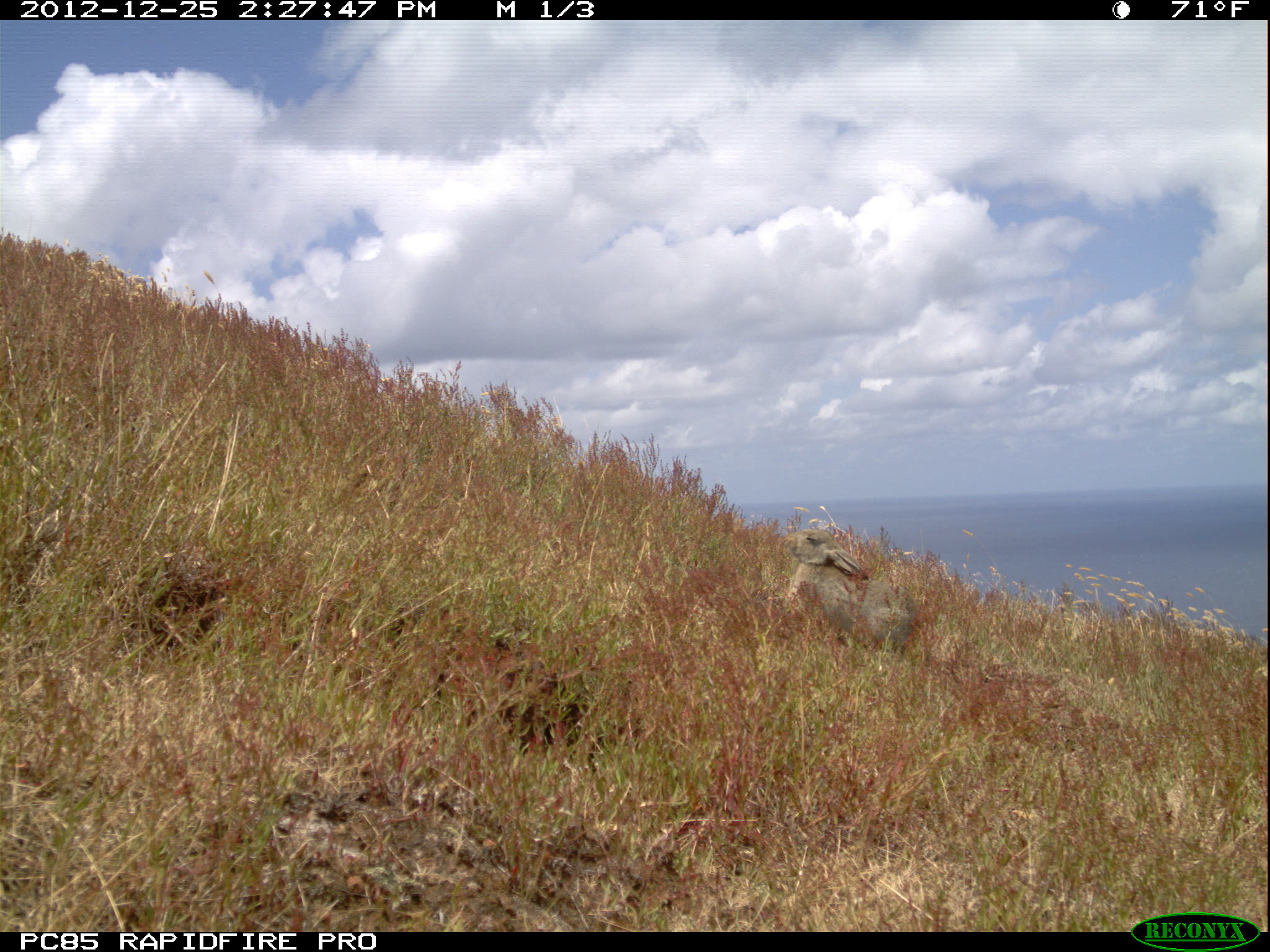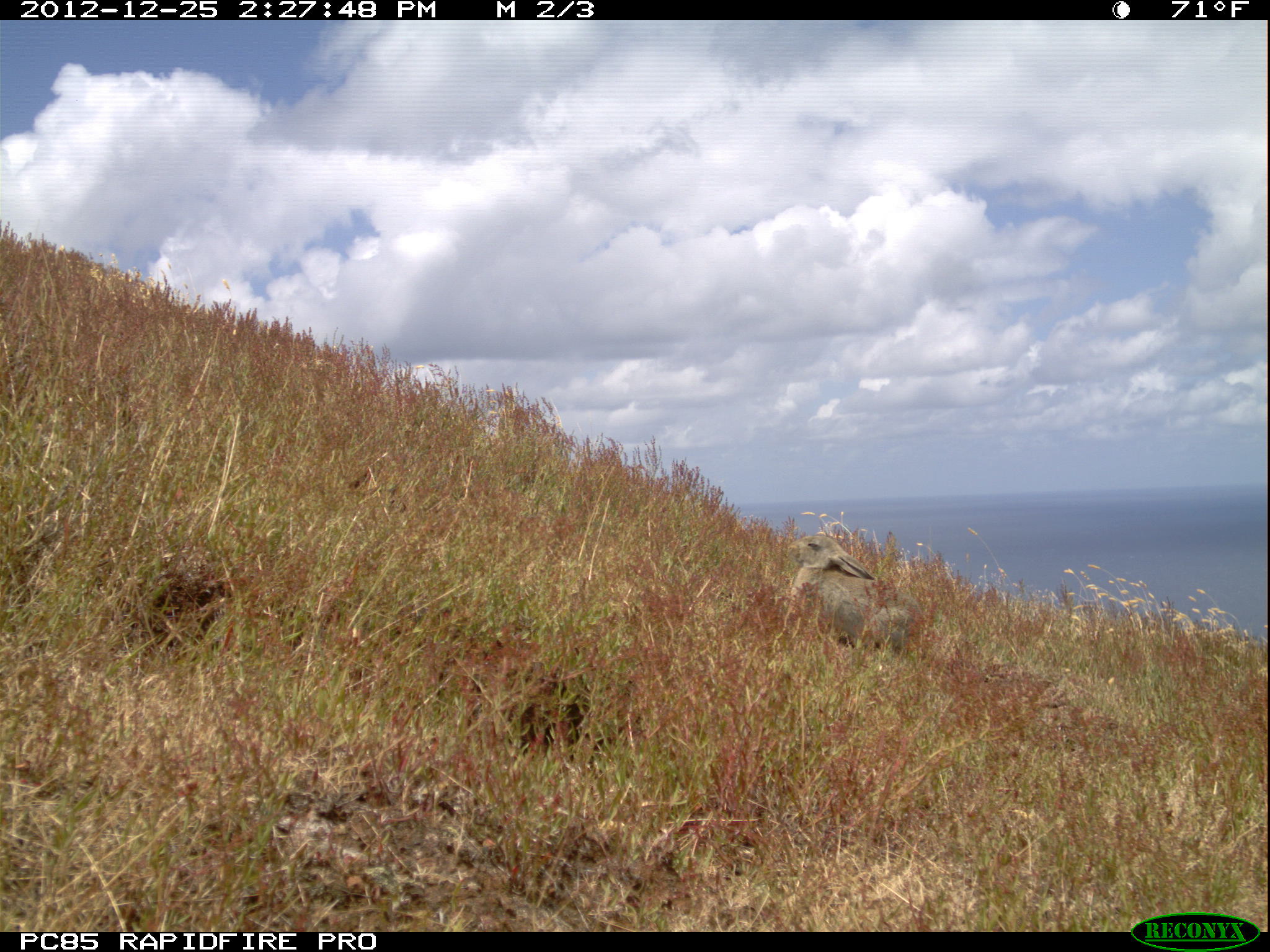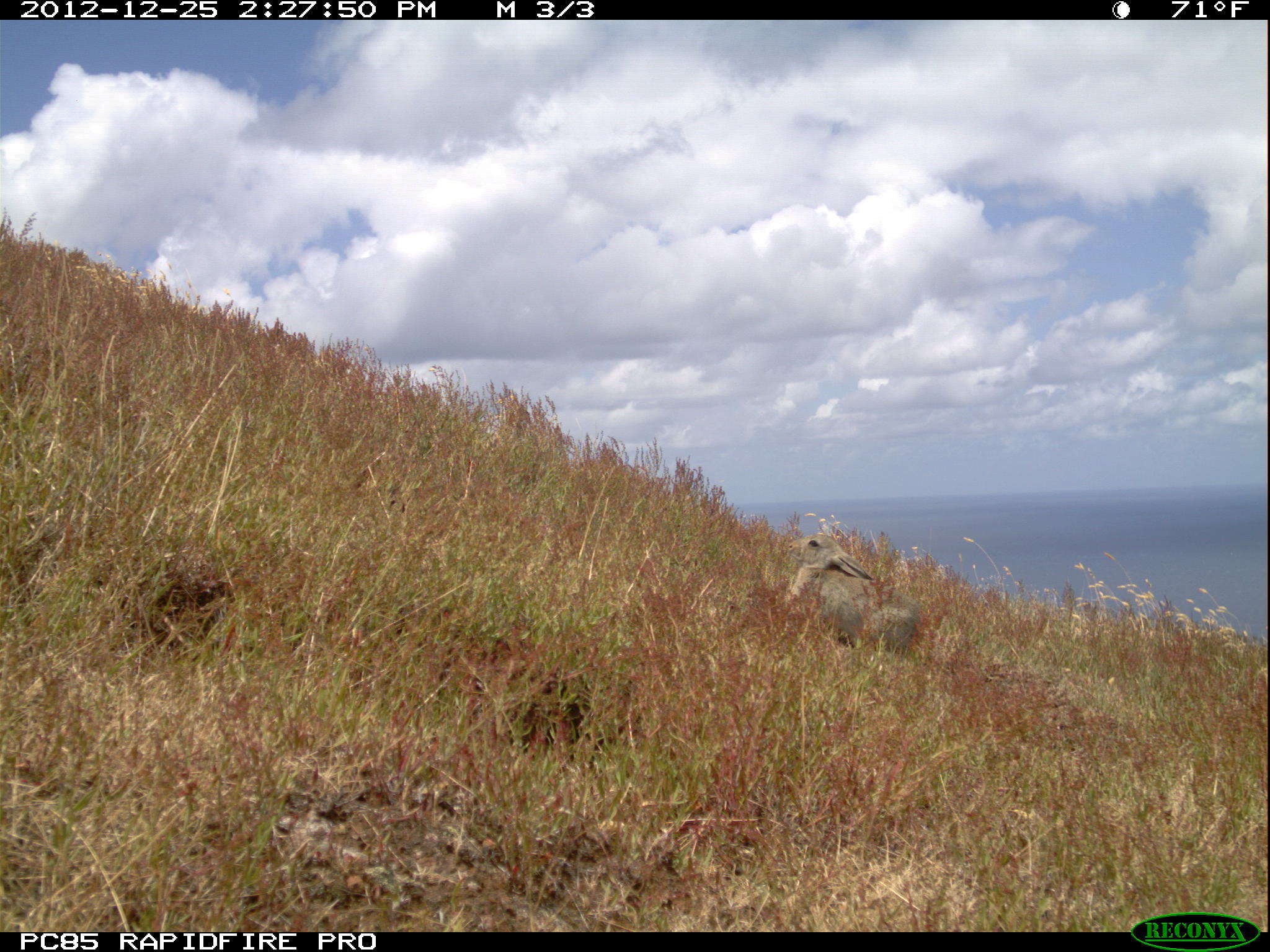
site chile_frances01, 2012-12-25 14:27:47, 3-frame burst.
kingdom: Animalia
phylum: Chordata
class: Mammalia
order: Lagomorpha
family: Leporidae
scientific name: Leporidae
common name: rabbits and hares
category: rabbit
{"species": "rabbit (rabbits and hares) (Leporidae)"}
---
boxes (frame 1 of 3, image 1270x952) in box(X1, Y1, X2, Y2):
rabbit: box(771, 504, 911, 648)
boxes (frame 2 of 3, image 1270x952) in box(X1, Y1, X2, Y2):
rabbit: box(779, 519, 918, 659)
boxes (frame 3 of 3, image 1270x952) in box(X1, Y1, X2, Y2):
rabbit: box(772, 523, 918, 655)